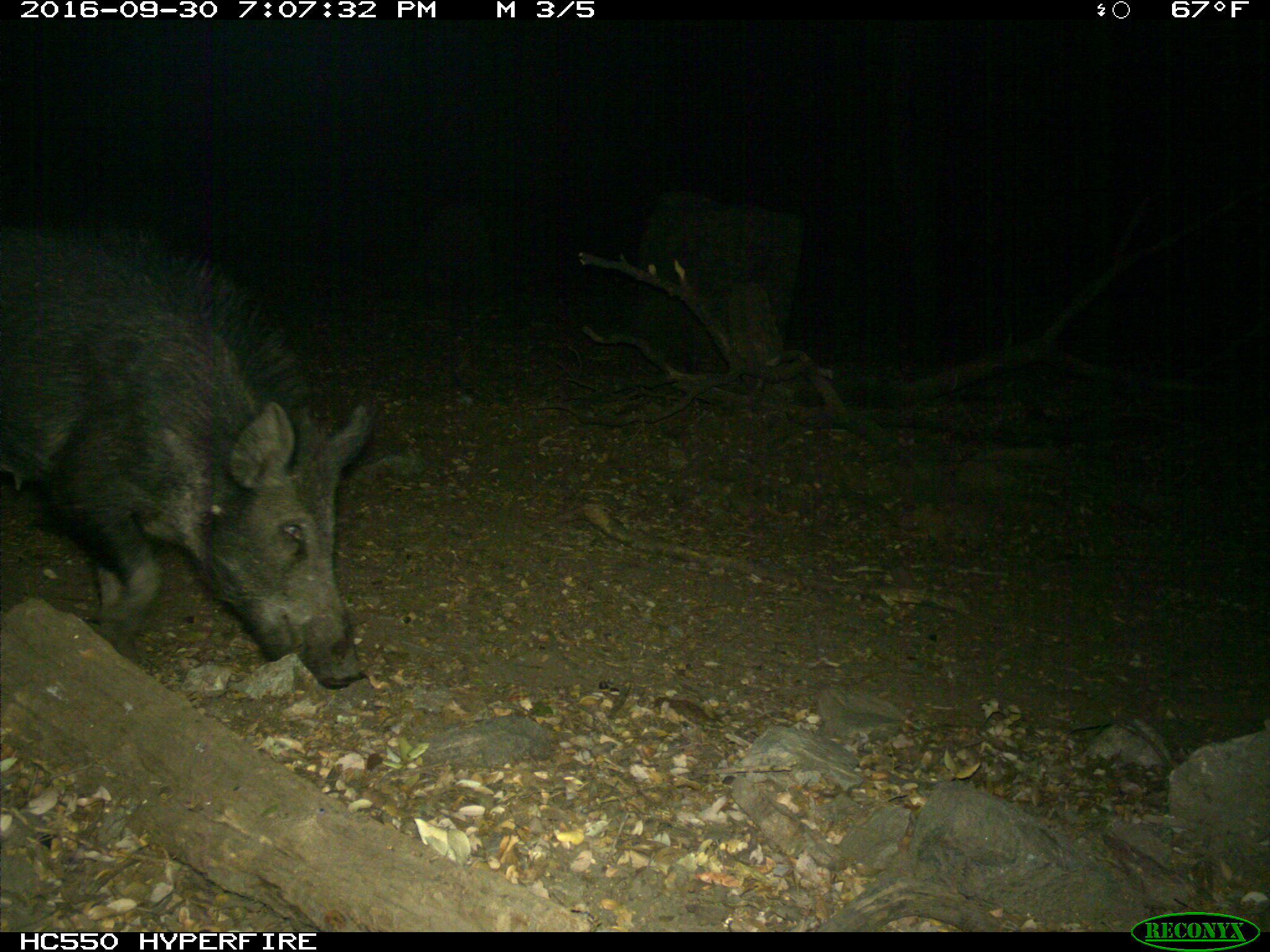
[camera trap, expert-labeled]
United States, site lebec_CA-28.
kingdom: Animalia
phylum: Chordata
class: Mammalia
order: Artiodactyla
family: Suidae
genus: Sus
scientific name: Sus scrofa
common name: wild boar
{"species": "Sus scrofa (wild boar)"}